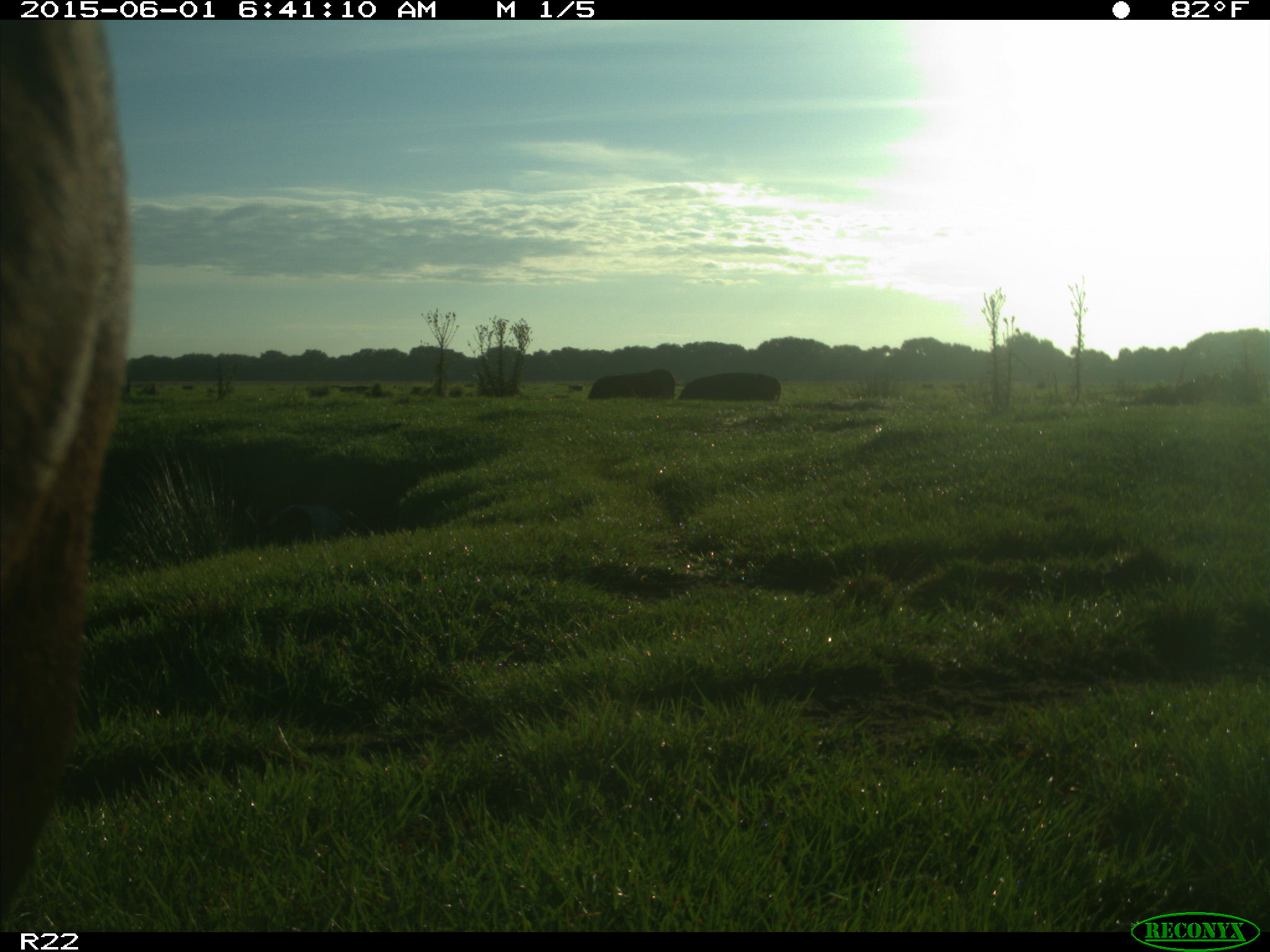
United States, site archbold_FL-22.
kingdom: Animalia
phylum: Chordata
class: Mammalia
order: Artiodactyla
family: Bovidae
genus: Bos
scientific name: Bos taurus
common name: domestic cow